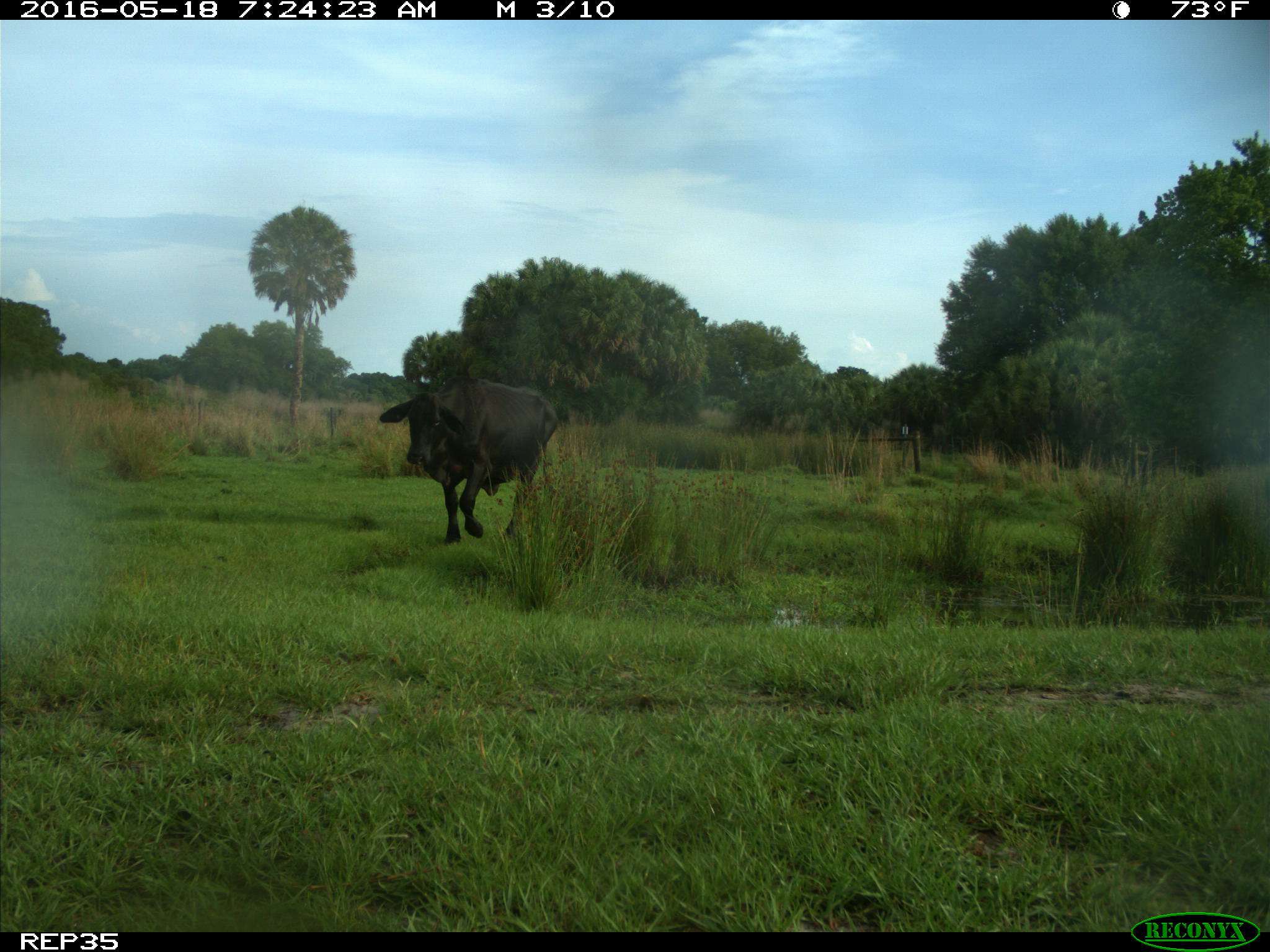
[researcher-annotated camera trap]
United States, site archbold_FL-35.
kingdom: Animalia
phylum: Chordata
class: Mammalia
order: Artiodactyla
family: Bovidae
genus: Bos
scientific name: Bos taurus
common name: domestic cow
Bos taurus (domestic cow).